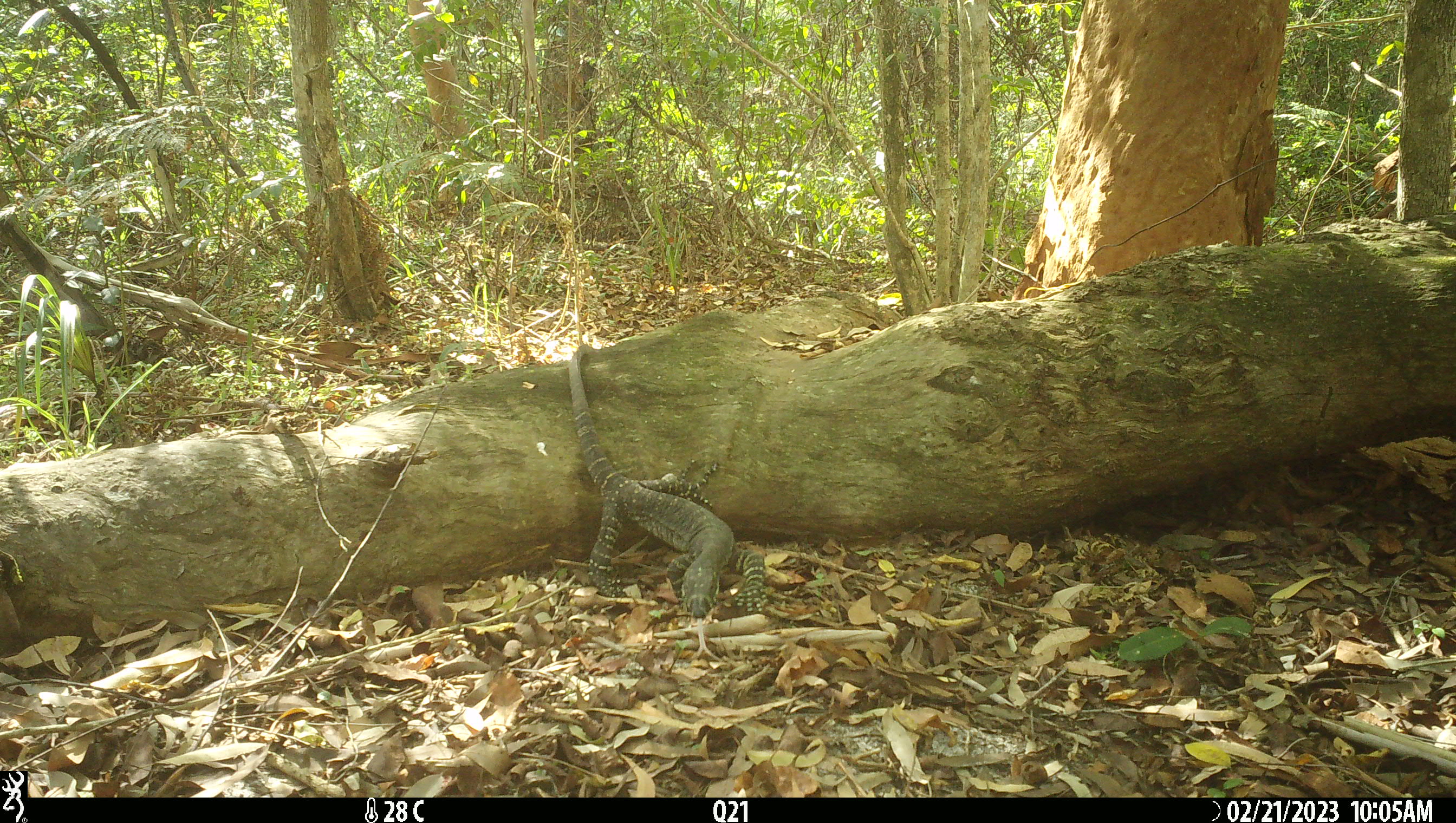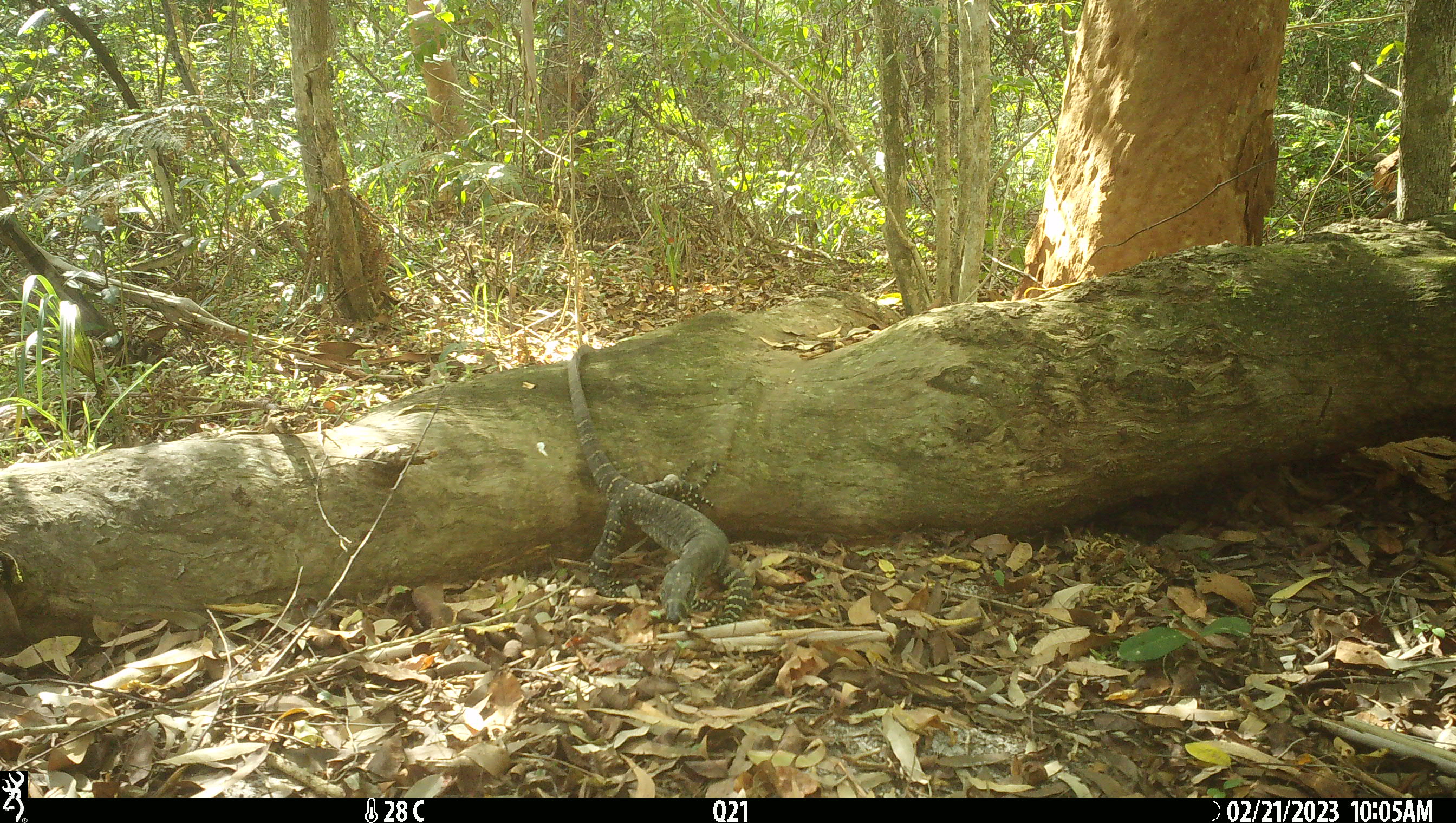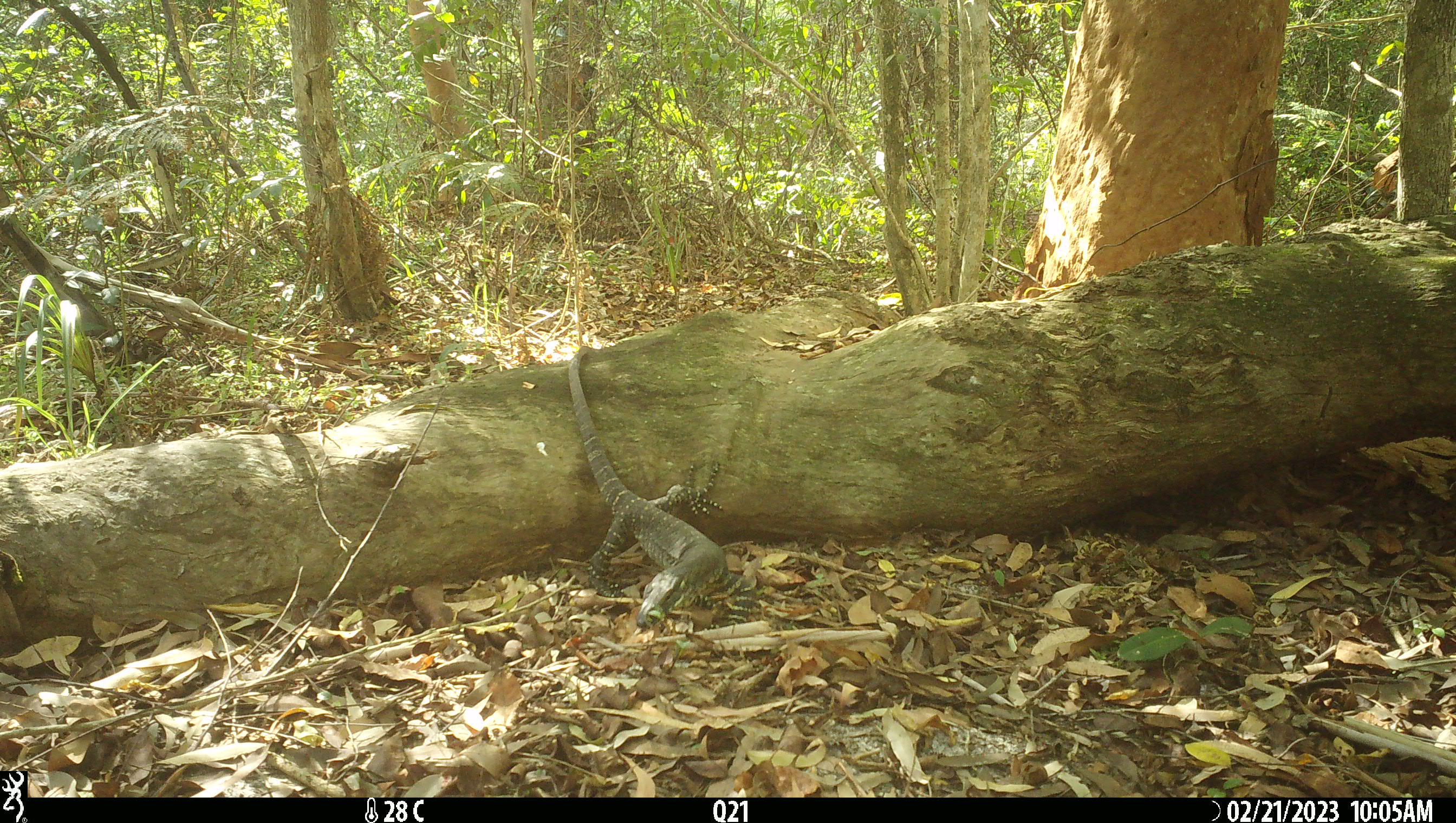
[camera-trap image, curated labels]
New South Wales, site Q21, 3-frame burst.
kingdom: Animalia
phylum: Chordata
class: Reptilia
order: Squamata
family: Varanidae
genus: Varanus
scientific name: Varanus varius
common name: lace monitor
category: goanna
Goanna (lace monitor) (Varanus varius).